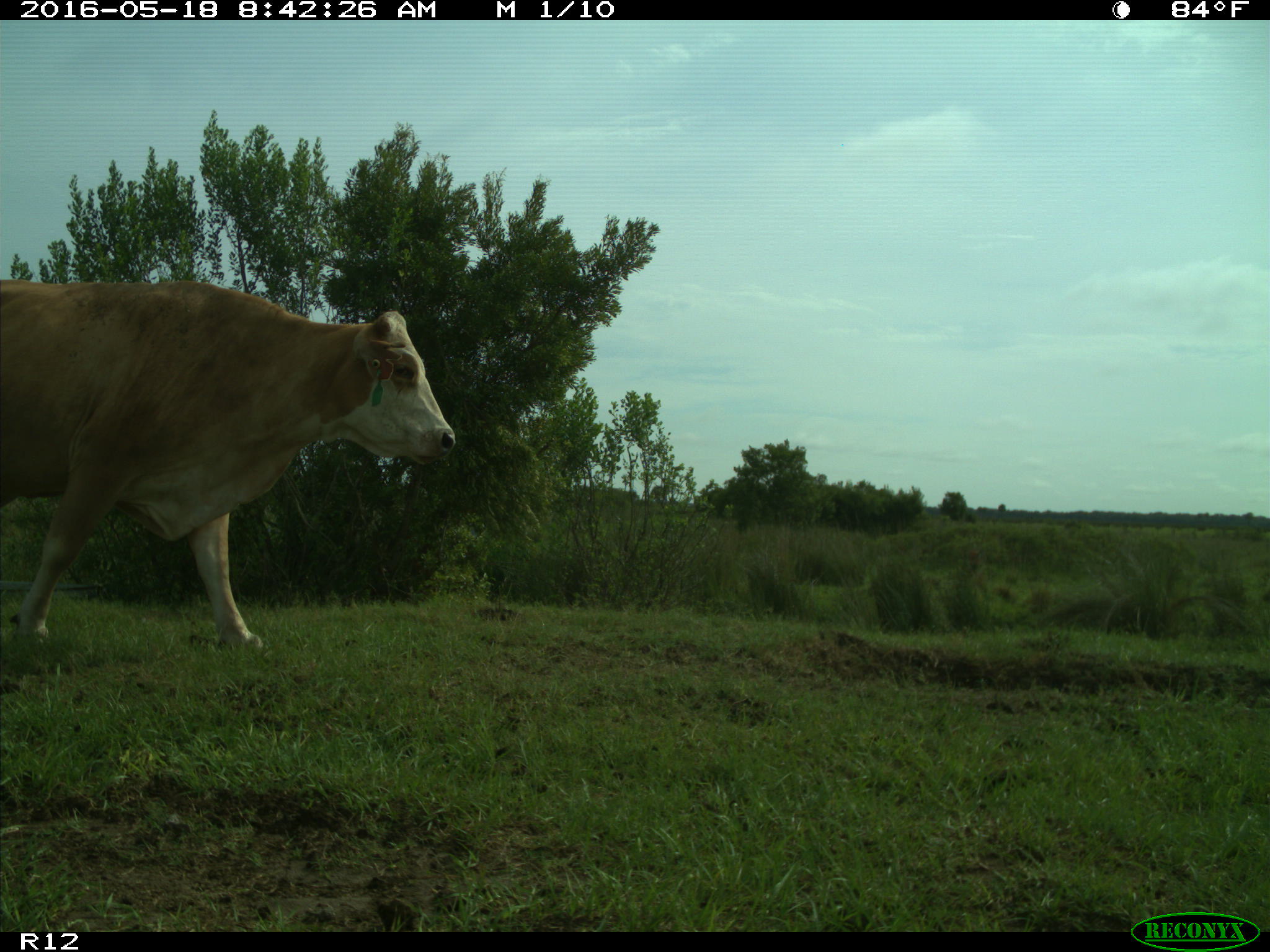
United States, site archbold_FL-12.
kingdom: Animalia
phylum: Chordata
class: Mammalia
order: Artiodactyla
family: Bovidae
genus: Bos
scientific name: Bos taurus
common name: domestic cow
Bos taurus (domestic cow).